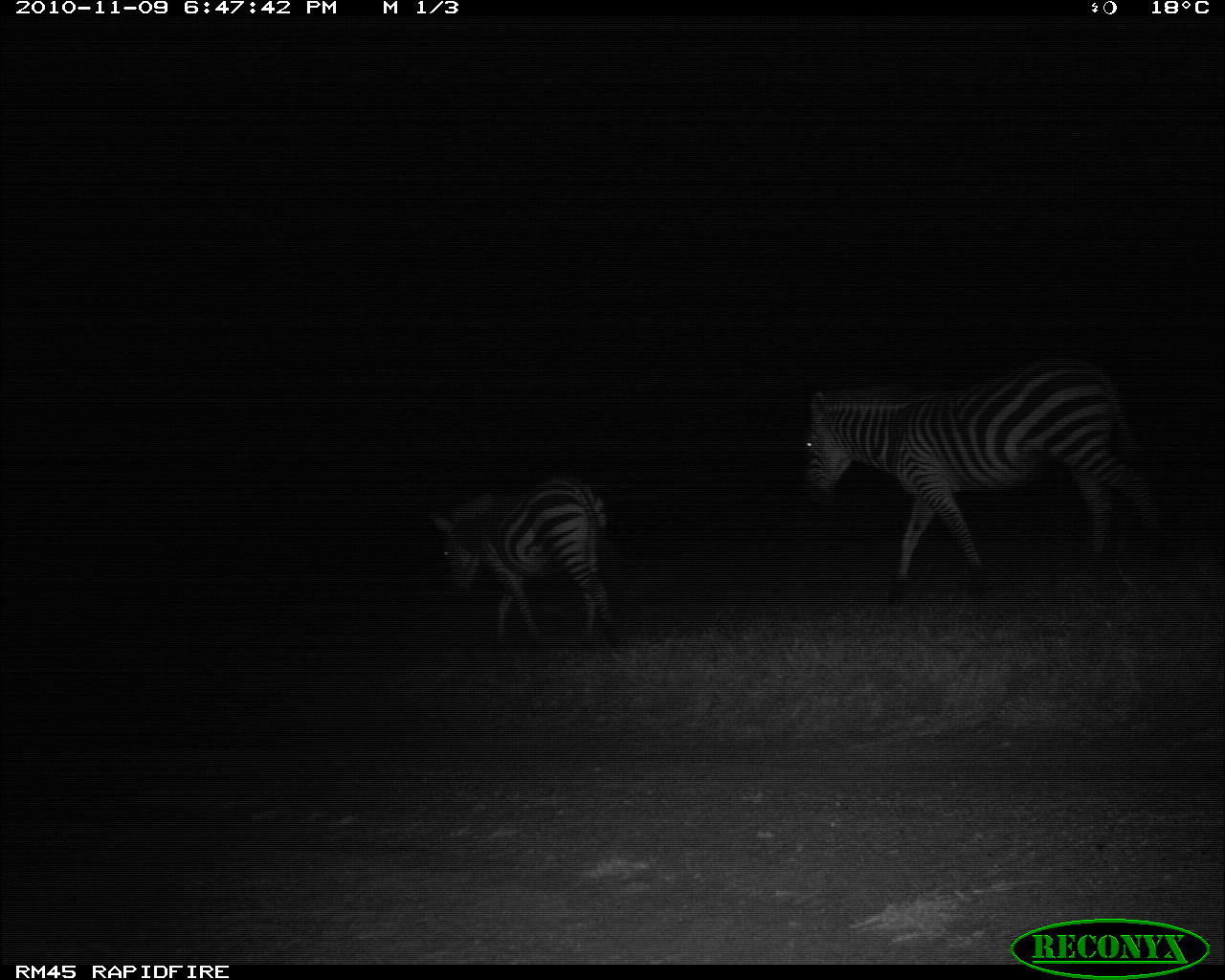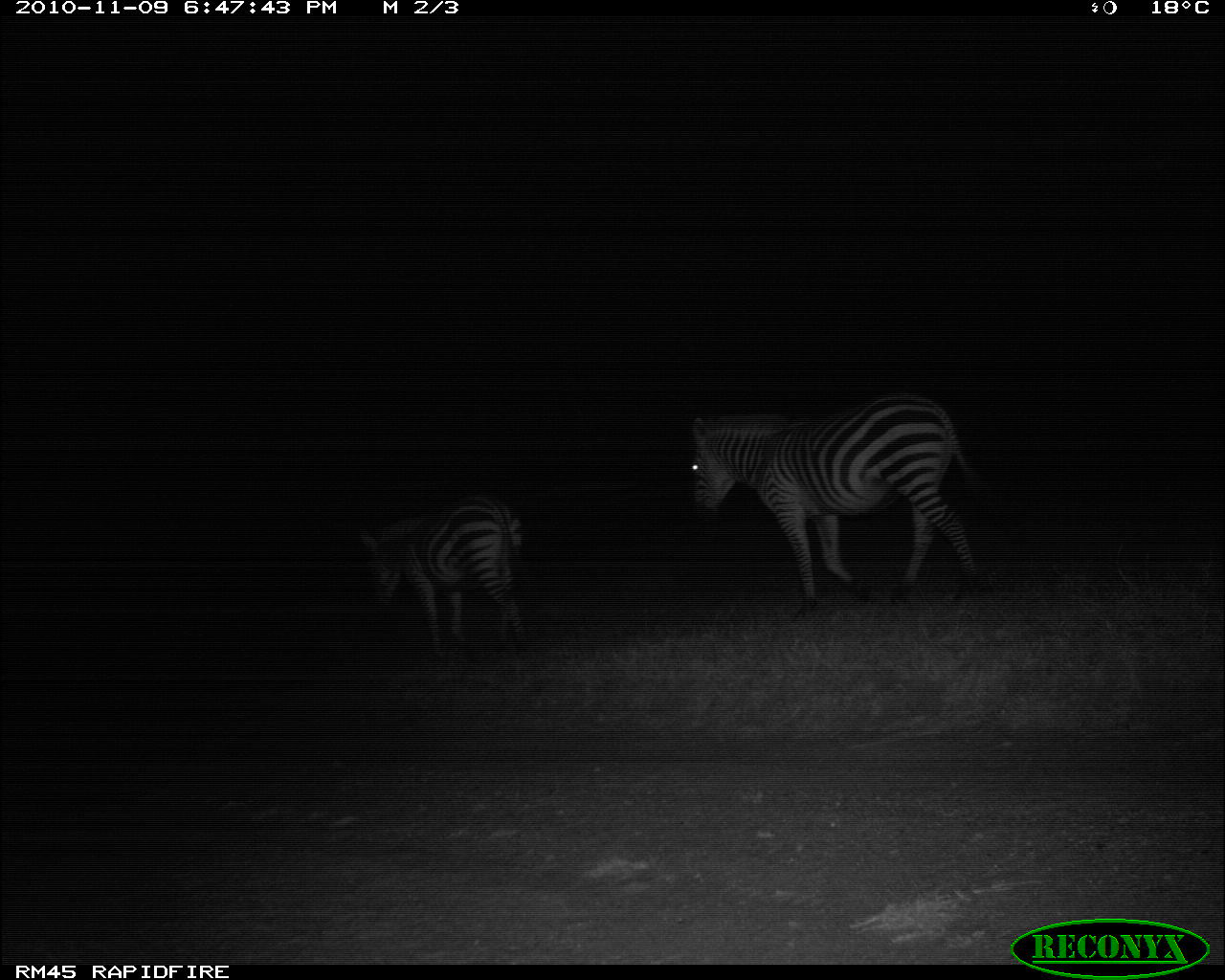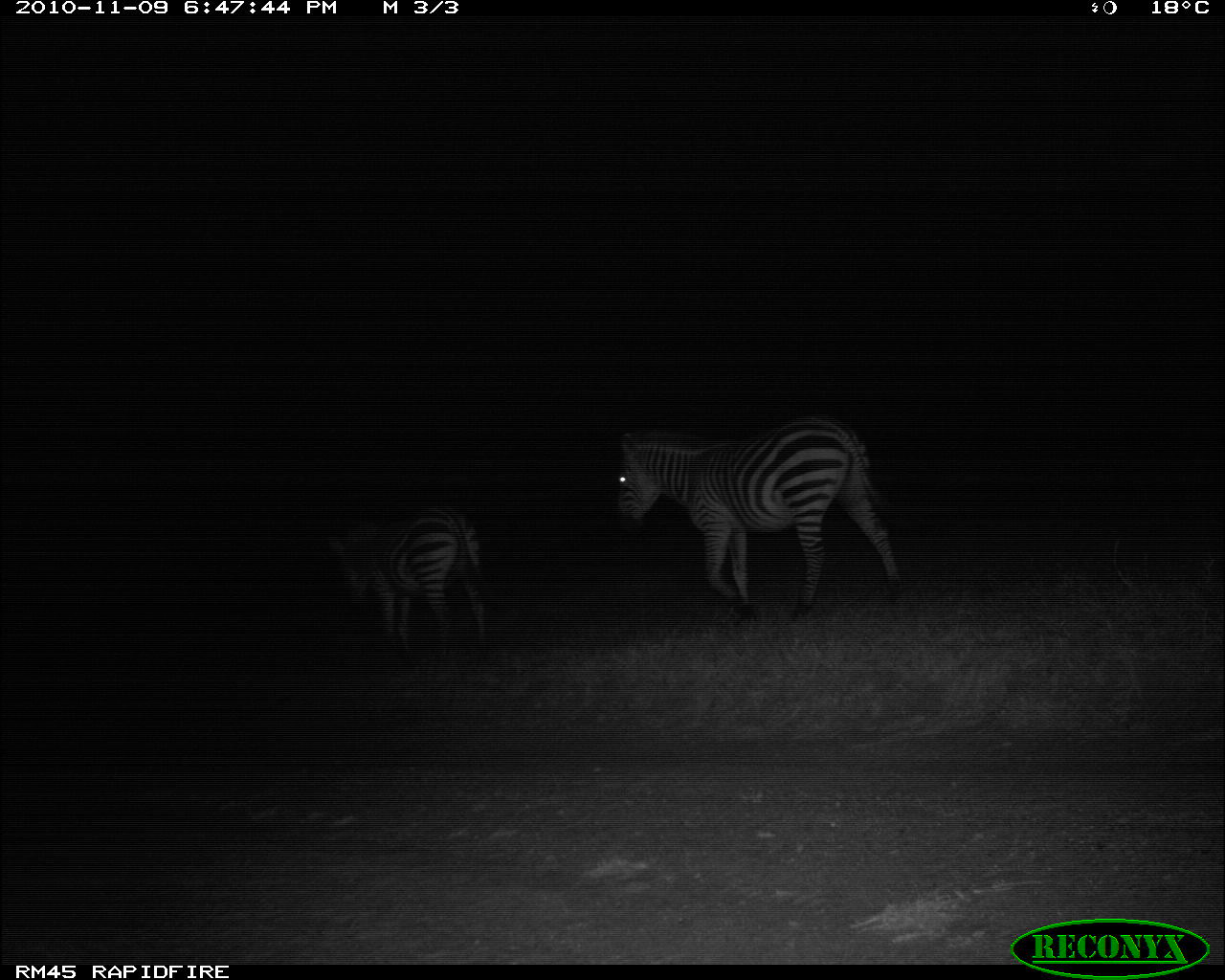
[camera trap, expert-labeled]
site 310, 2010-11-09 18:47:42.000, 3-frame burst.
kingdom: Animalia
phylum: Chordata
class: Mammalia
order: Perissodactyla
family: Equidae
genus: Equus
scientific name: Equus quagga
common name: plains zebra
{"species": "Equus quagga (plains zebra)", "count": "2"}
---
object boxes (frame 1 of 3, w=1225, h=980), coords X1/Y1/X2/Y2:
equus quagga: 802/354/1162/608; 424/471/630/653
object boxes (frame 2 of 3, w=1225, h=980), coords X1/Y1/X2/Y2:
equus quagga: 688/390/994/618; 357/491/531/661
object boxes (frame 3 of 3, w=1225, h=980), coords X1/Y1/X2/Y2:
equus quagga: 612/410/903/623; 325/503/498/664